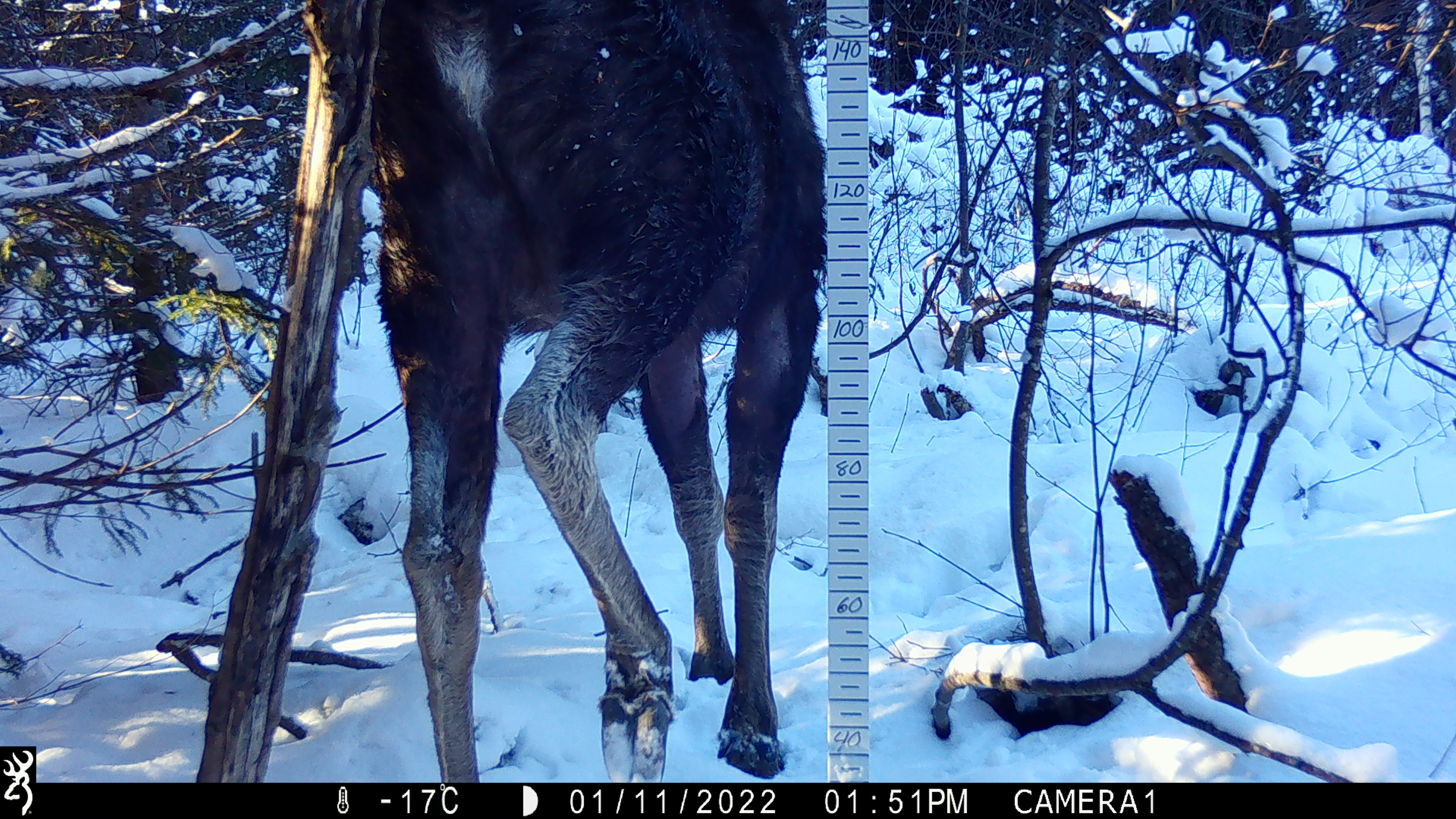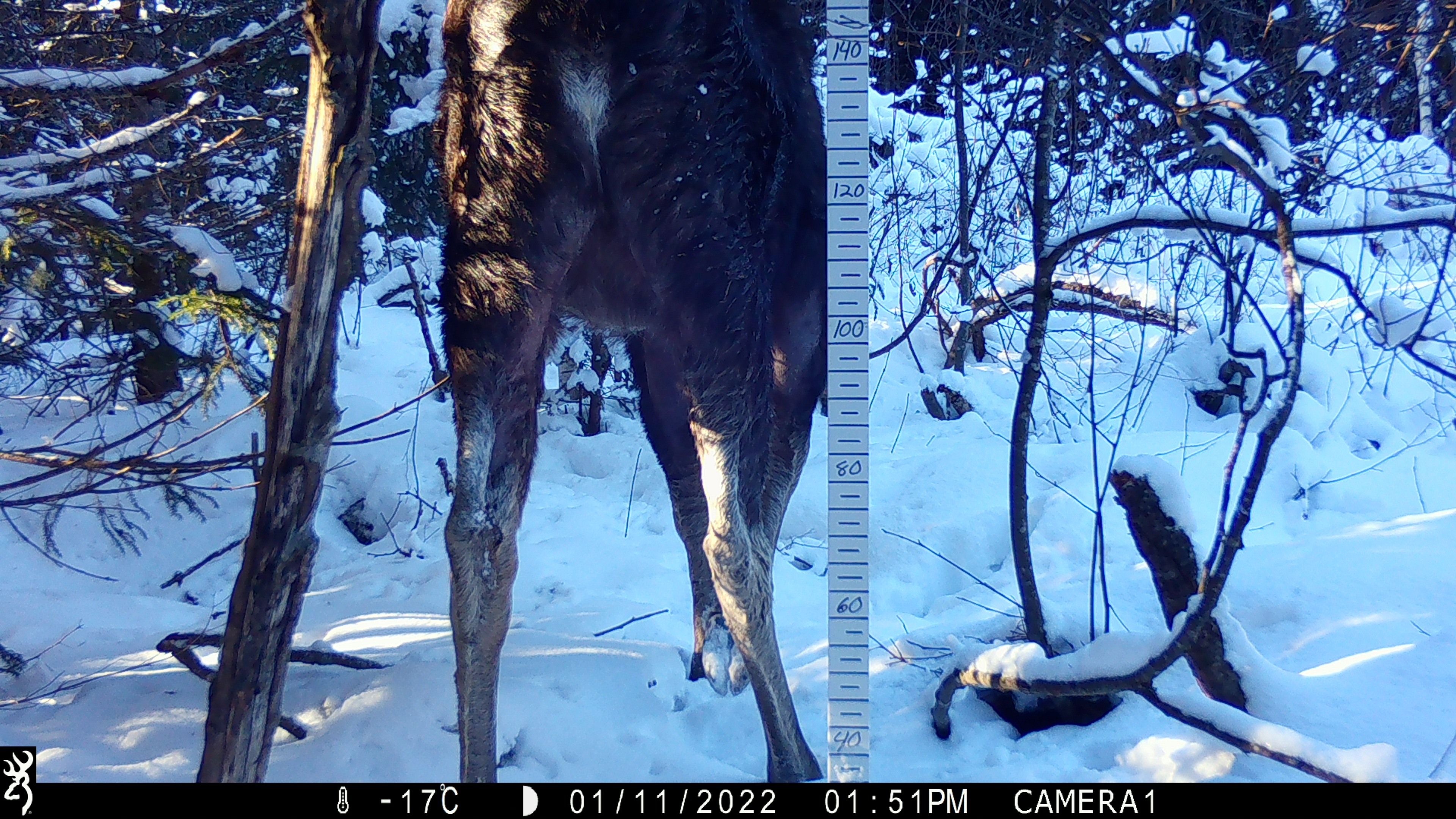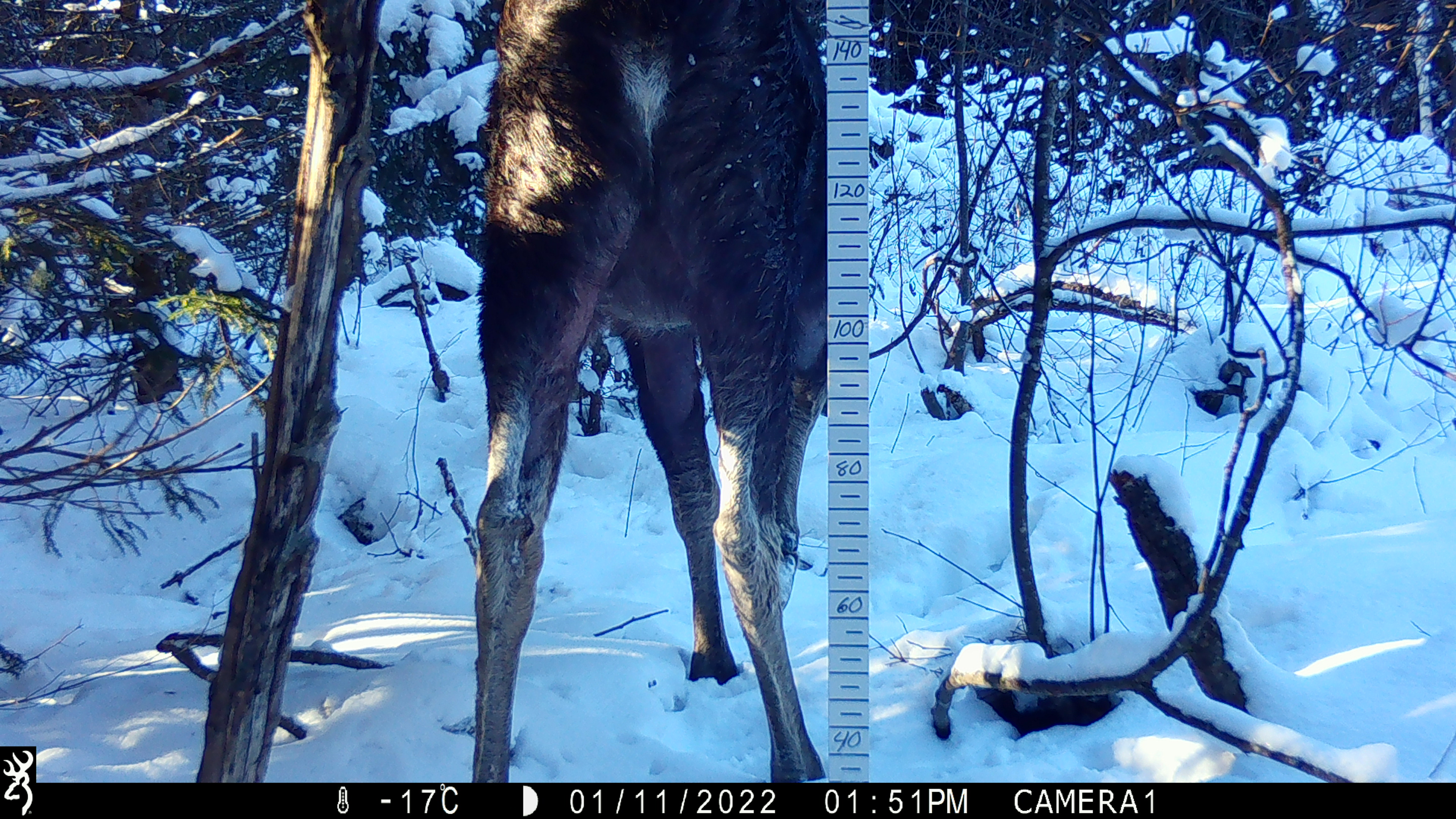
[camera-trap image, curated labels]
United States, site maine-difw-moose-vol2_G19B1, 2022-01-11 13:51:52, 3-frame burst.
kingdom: Animalia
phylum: Chordata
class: Mammalia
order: Artiodactyla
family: Cervidae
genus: Alces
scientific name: Alces alces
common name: moose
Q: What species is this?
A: Moose (Alces alces).